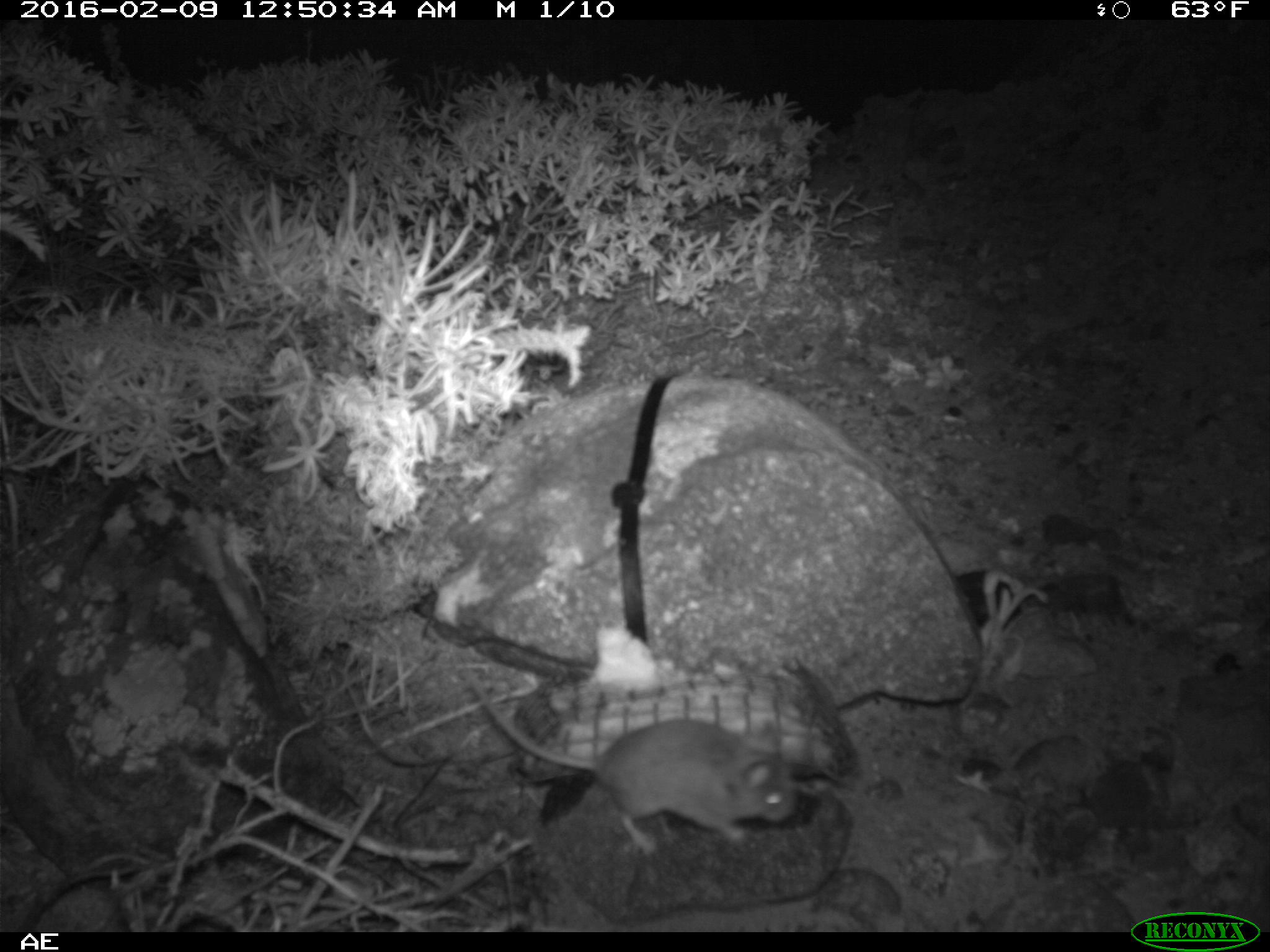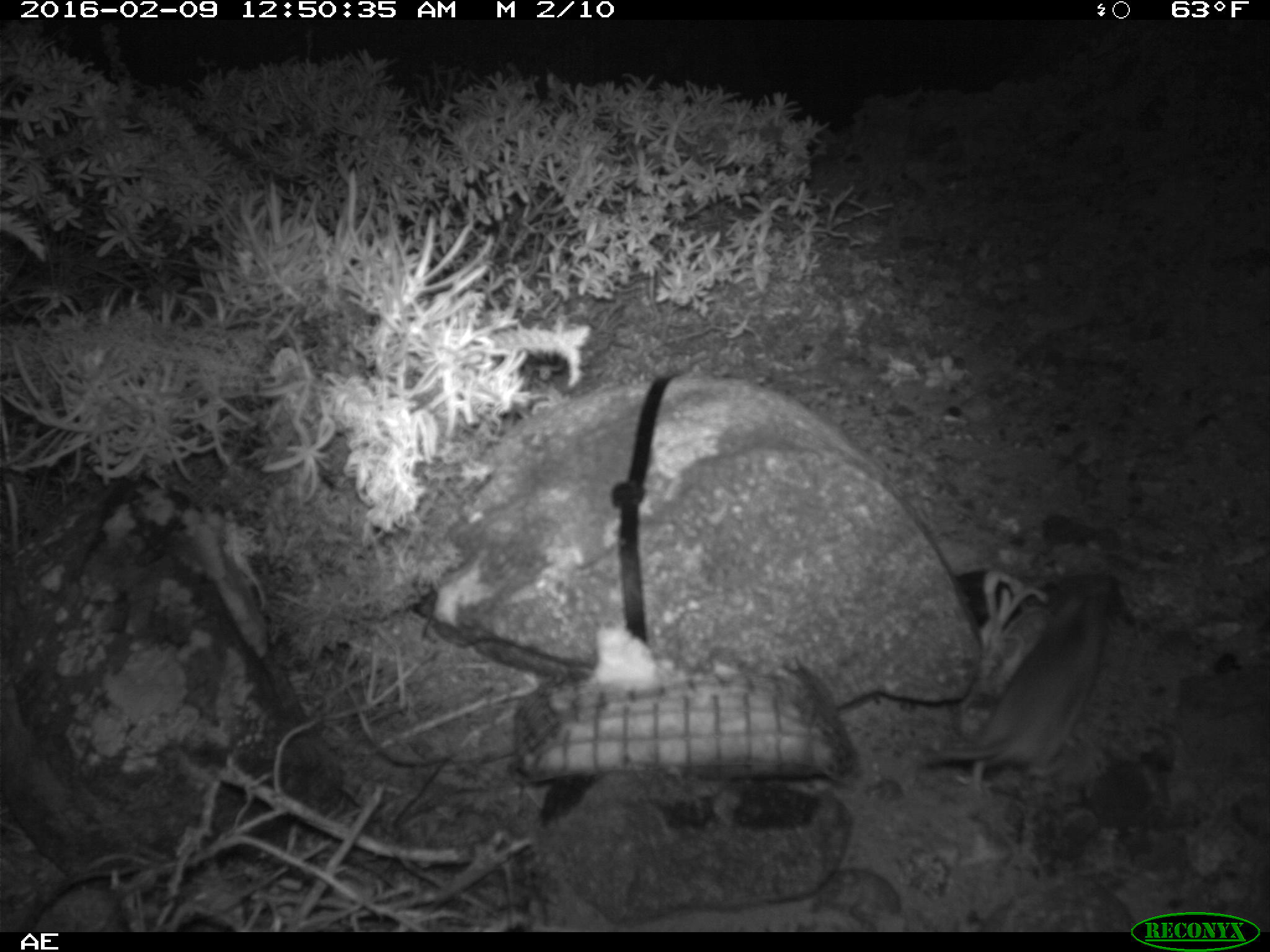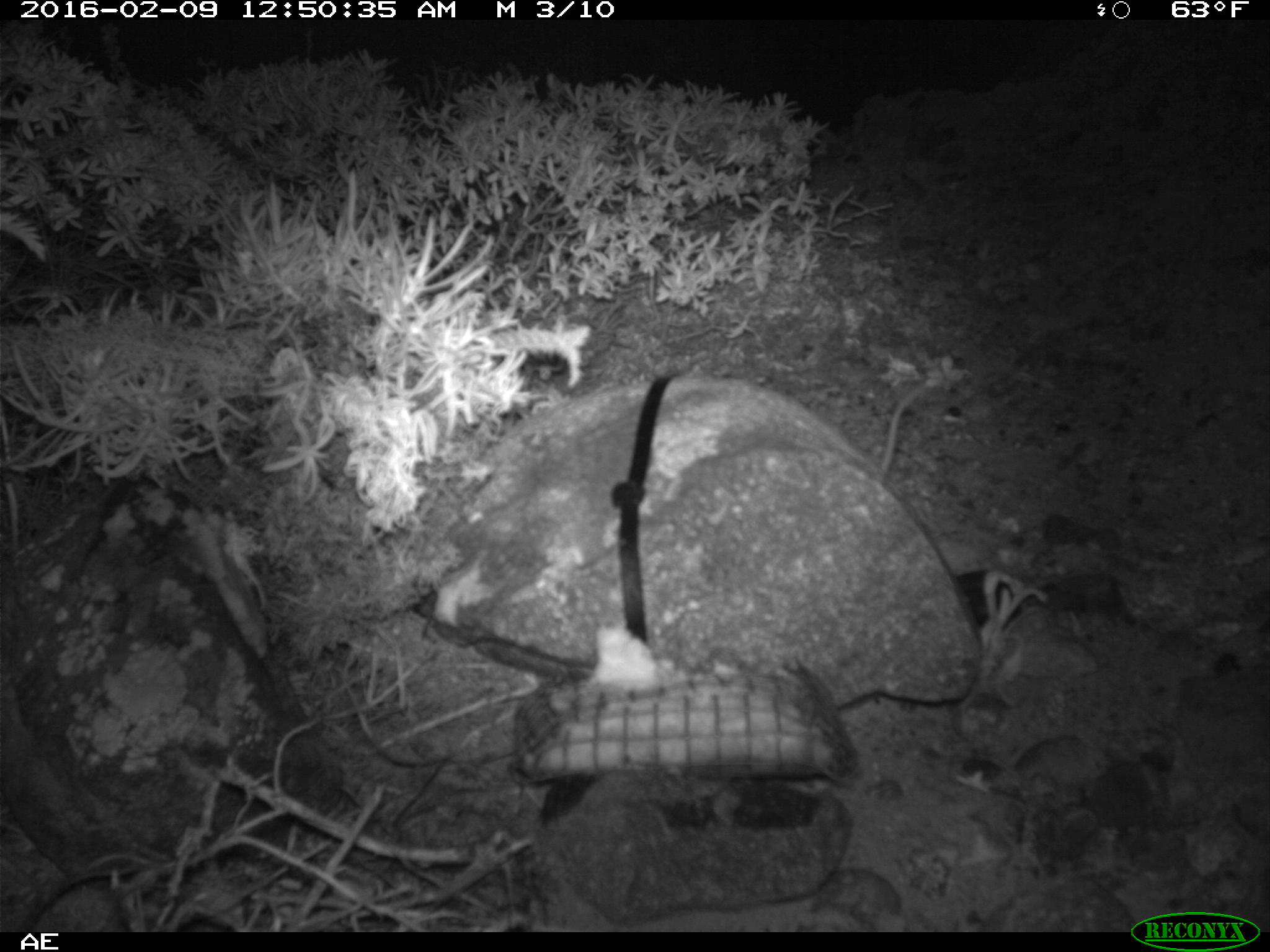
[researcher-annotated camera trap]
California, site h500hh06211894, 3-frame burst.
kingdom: Animalia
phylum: Chordata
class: Mammalia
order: Rodentia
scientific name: Rodentia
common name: rodent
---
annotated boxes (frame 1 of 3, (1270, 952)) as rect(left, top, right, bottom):
rodent: rect(469, 677, 802, 851)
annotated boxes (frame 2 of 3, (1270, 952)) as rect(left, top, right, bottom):
rodent: rect(919, 576, 1115, 798)